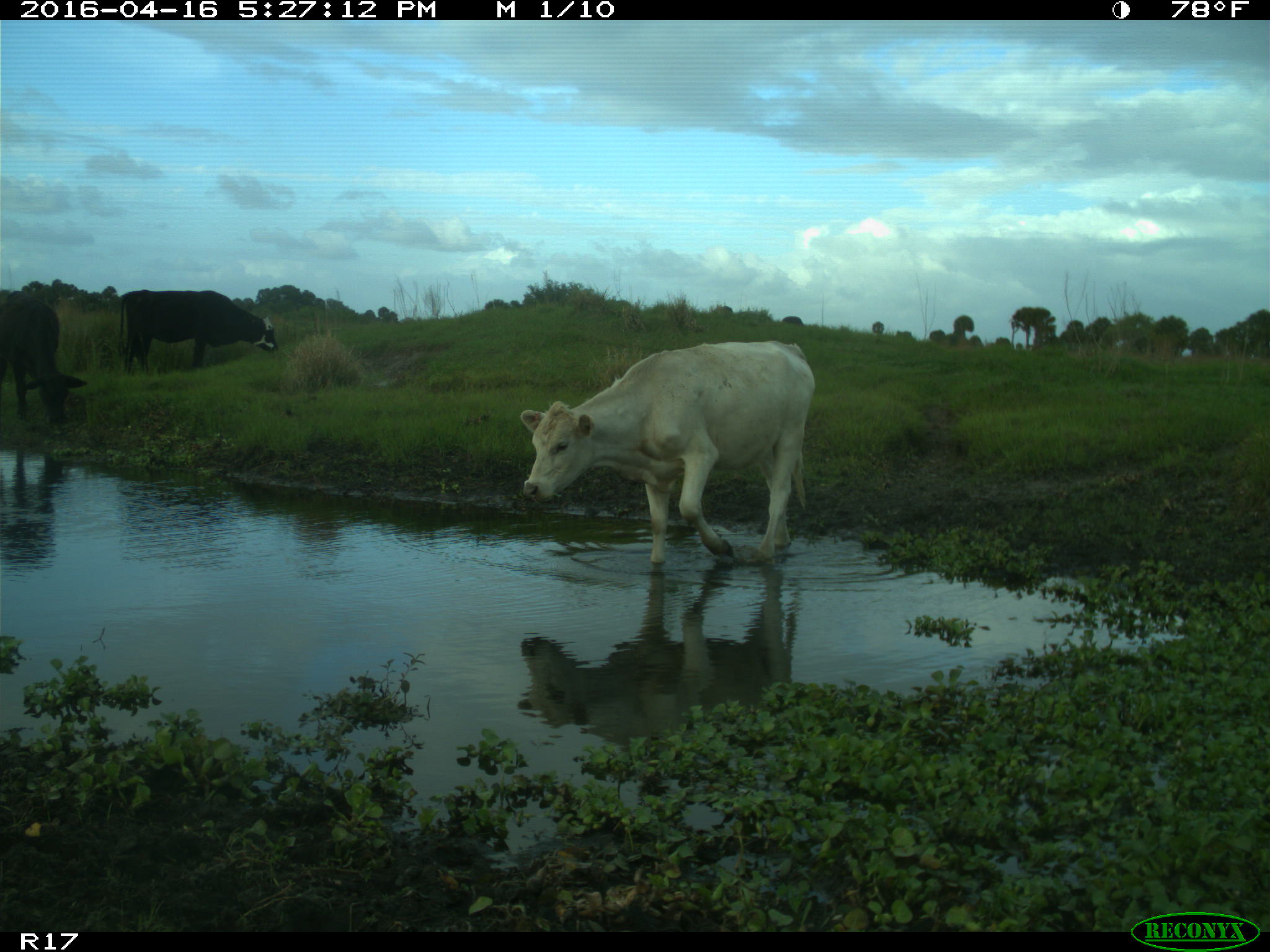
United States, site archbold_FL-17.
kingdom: Animalia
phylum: Chordata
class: Mammalia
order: Artiodactyla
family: Bovidae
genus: Bos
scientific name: Bos taurus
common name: domestic cow